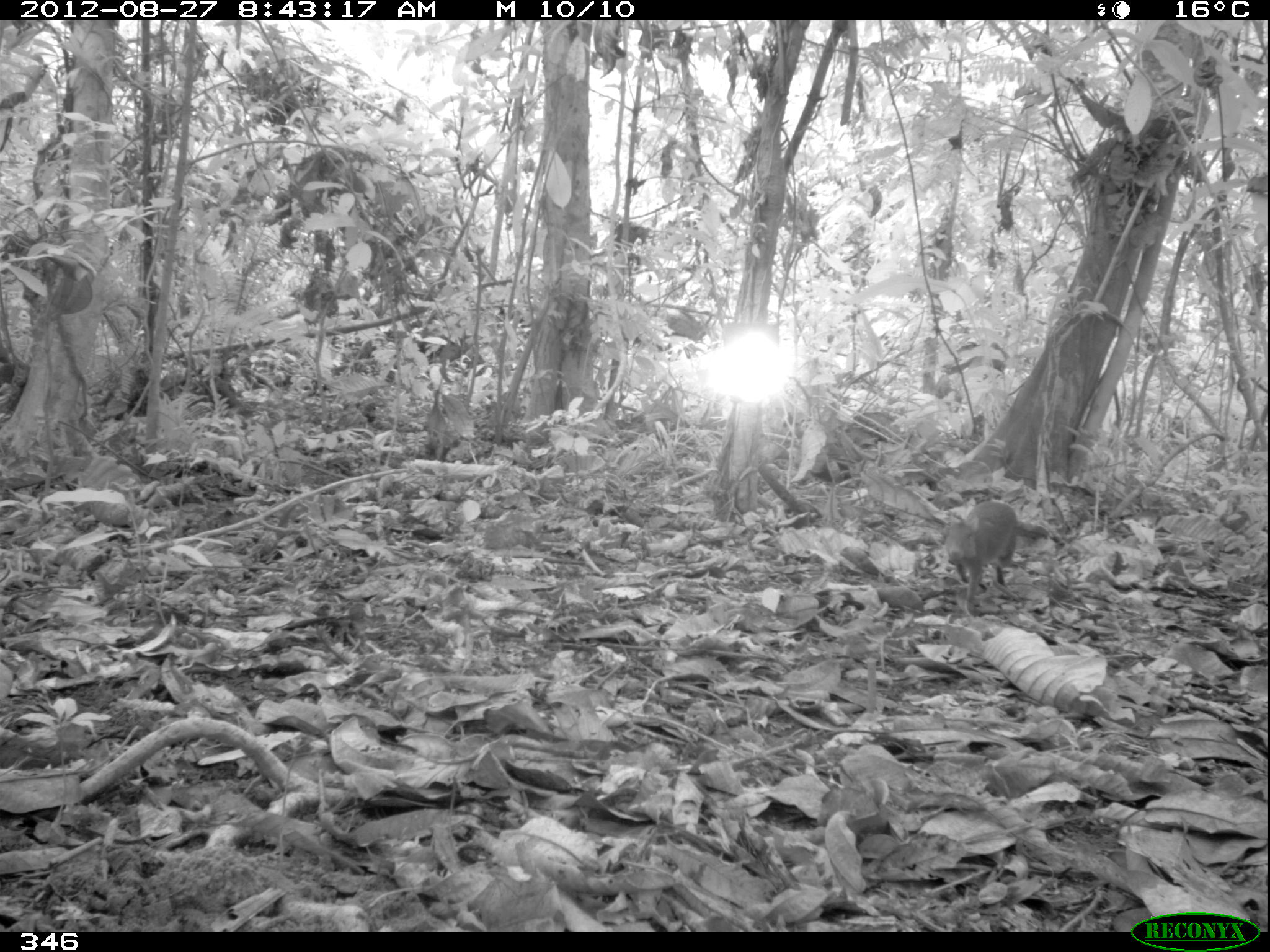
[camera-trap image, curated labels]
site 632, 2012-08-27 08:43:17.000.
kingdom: Animalia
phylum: Chordata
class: Mammalia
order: Rodentia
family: Dasyproctidae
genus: Dasyprocta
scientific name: Dasyprocta punctata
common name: central american agouti